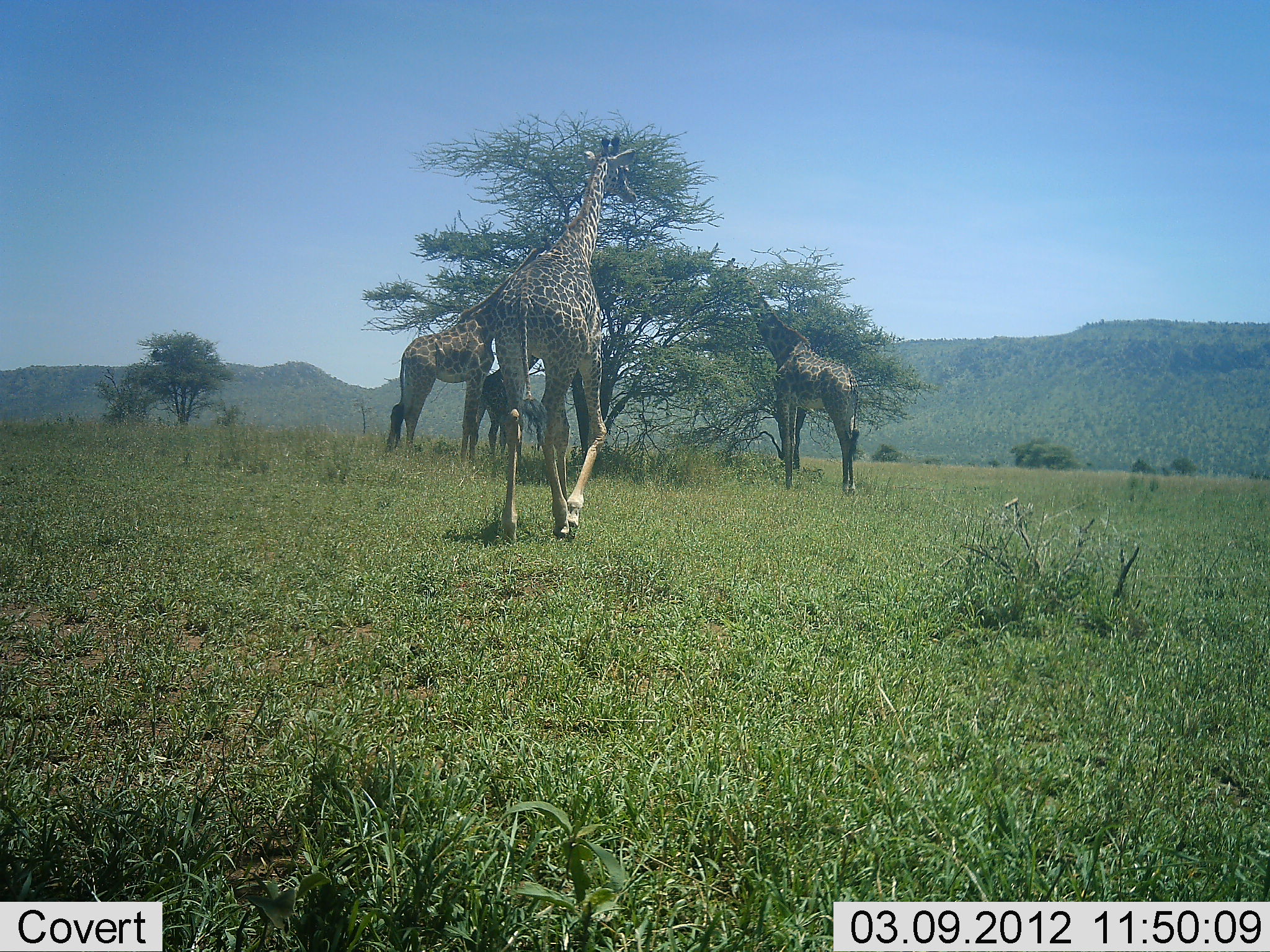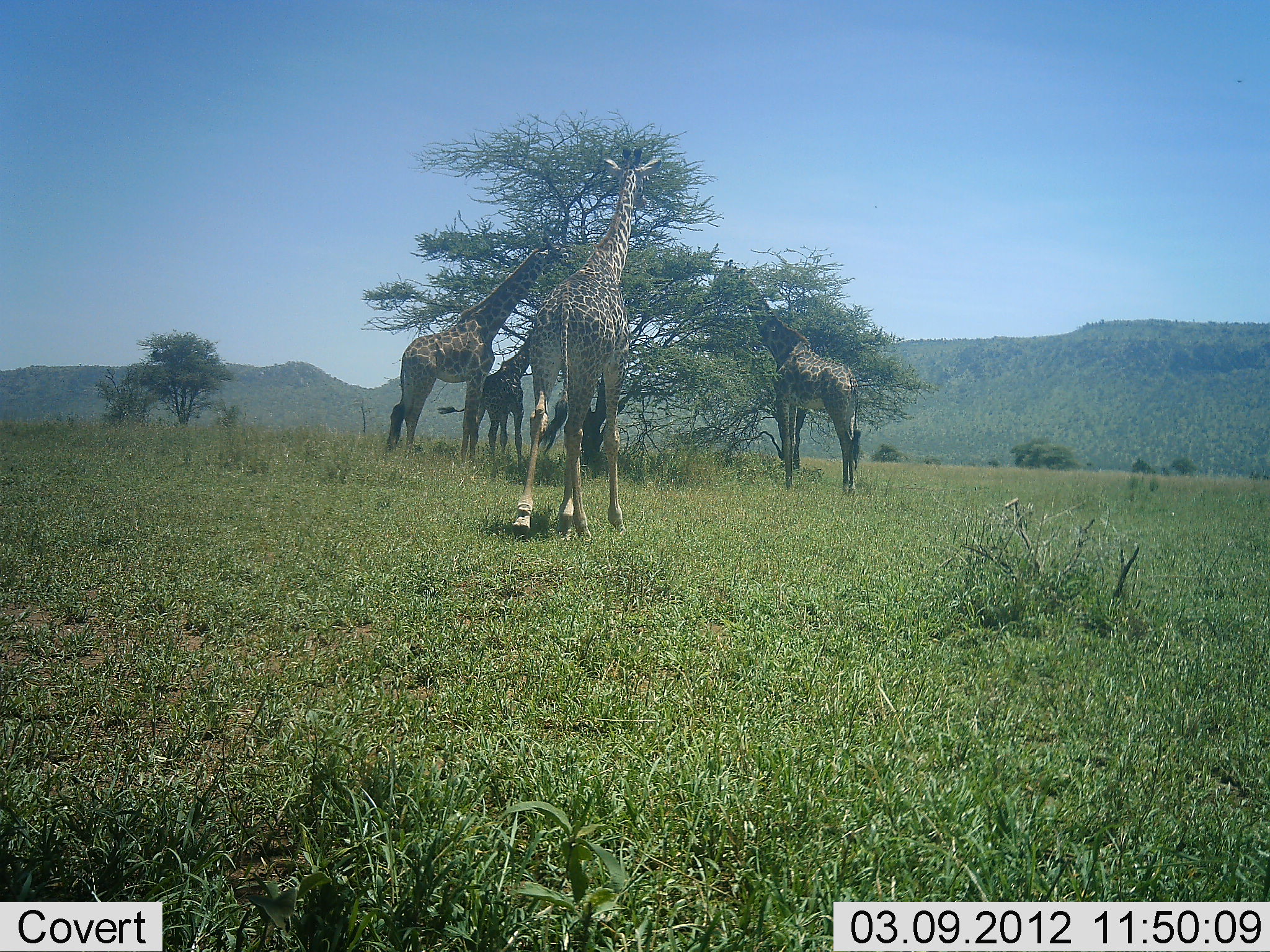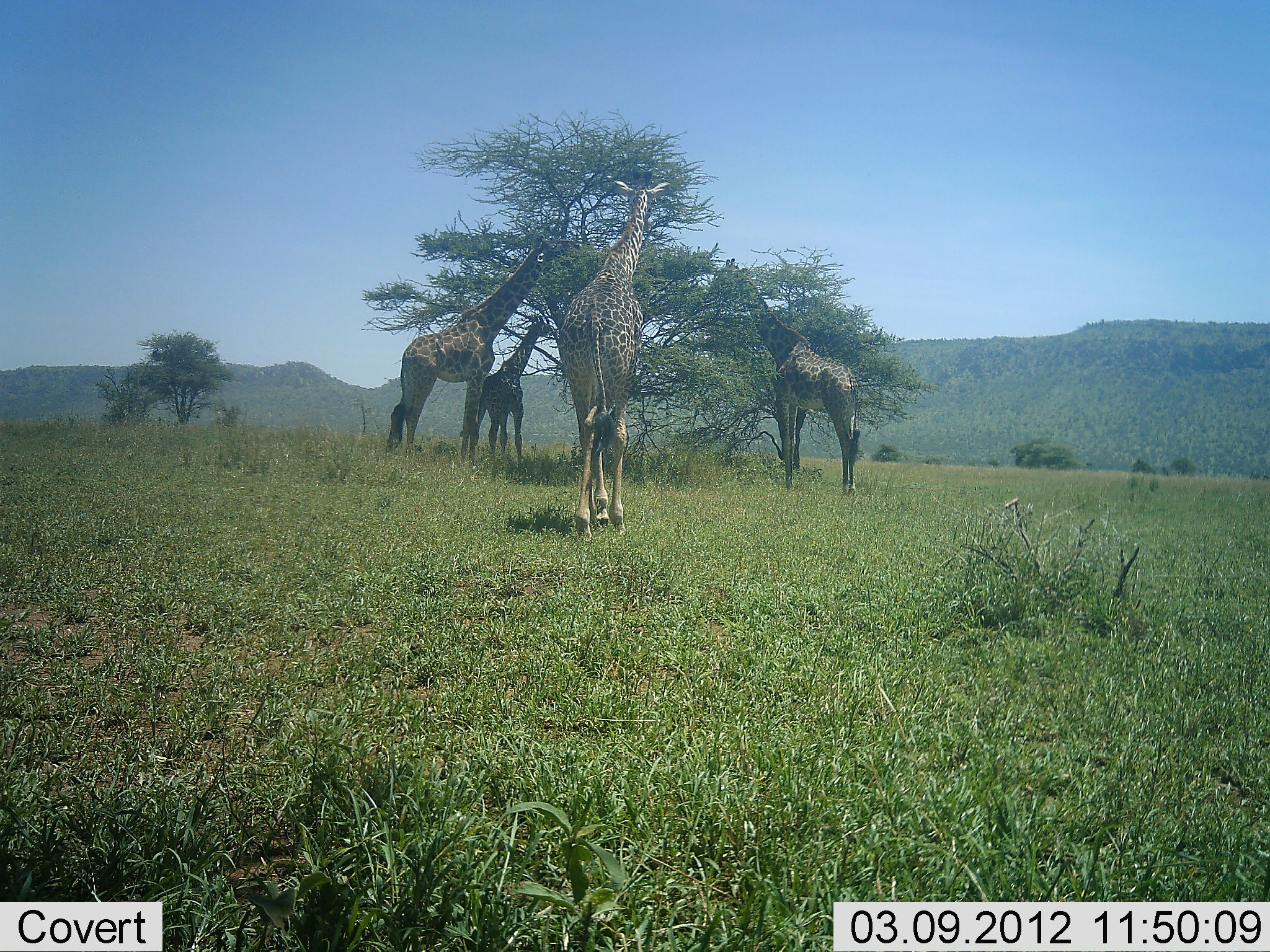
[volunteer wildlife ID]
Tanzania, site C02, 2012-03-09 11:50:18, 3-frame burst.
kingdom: Animalia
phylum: Chordata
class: Mammalia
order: Artiodactyla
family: Giraffidae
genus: Giraffa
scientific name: Giraffa camelopardalis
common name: giraffe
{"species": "giraffe (Giraffa camelopardalis)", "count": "4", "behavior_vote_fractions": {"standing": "27%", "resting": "0%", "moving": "67%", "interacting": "7%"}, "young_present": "7%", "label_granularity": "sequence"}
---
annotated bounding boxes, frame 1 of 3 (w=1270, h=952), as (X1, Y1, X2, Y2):
animal: (492, 134, 639, 548); (380, 233, 553, 467); (725, 266, 861, 497); (469, 348, 541, 473)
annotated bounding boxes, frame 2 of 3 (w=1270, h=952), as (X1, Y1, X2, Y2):
animal: (510, 146, 666, 543); (384, 230, 577, 466); (713, 258, 863, 498); (436, 332, 532, 482)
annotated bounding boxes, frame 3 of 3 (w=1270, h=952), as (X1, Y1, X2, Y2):
animal: (382, 233, 582, 472); (555, 169, 672, 546); (716, 258, 861, 499); (457, 314, 557, 485)